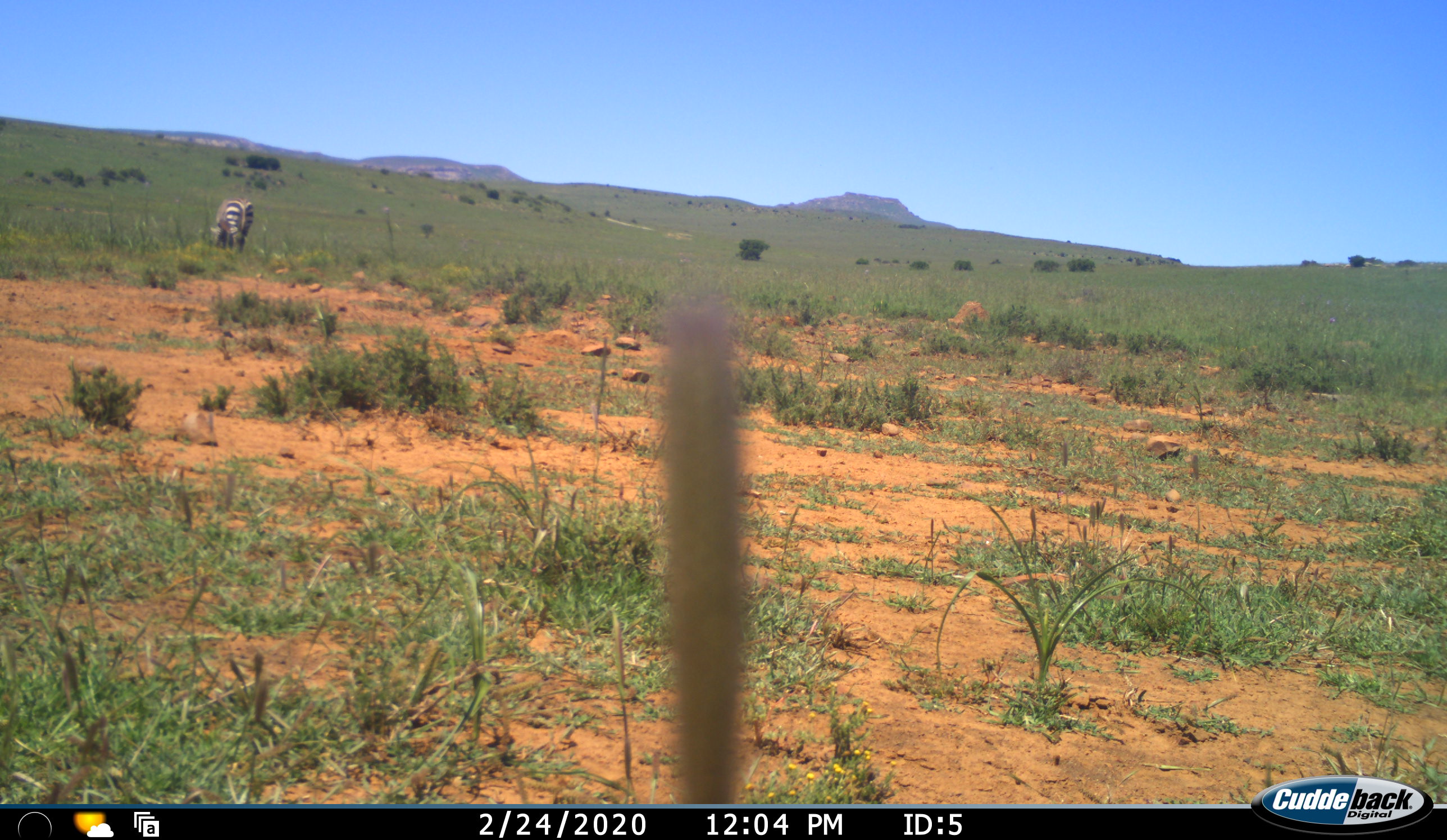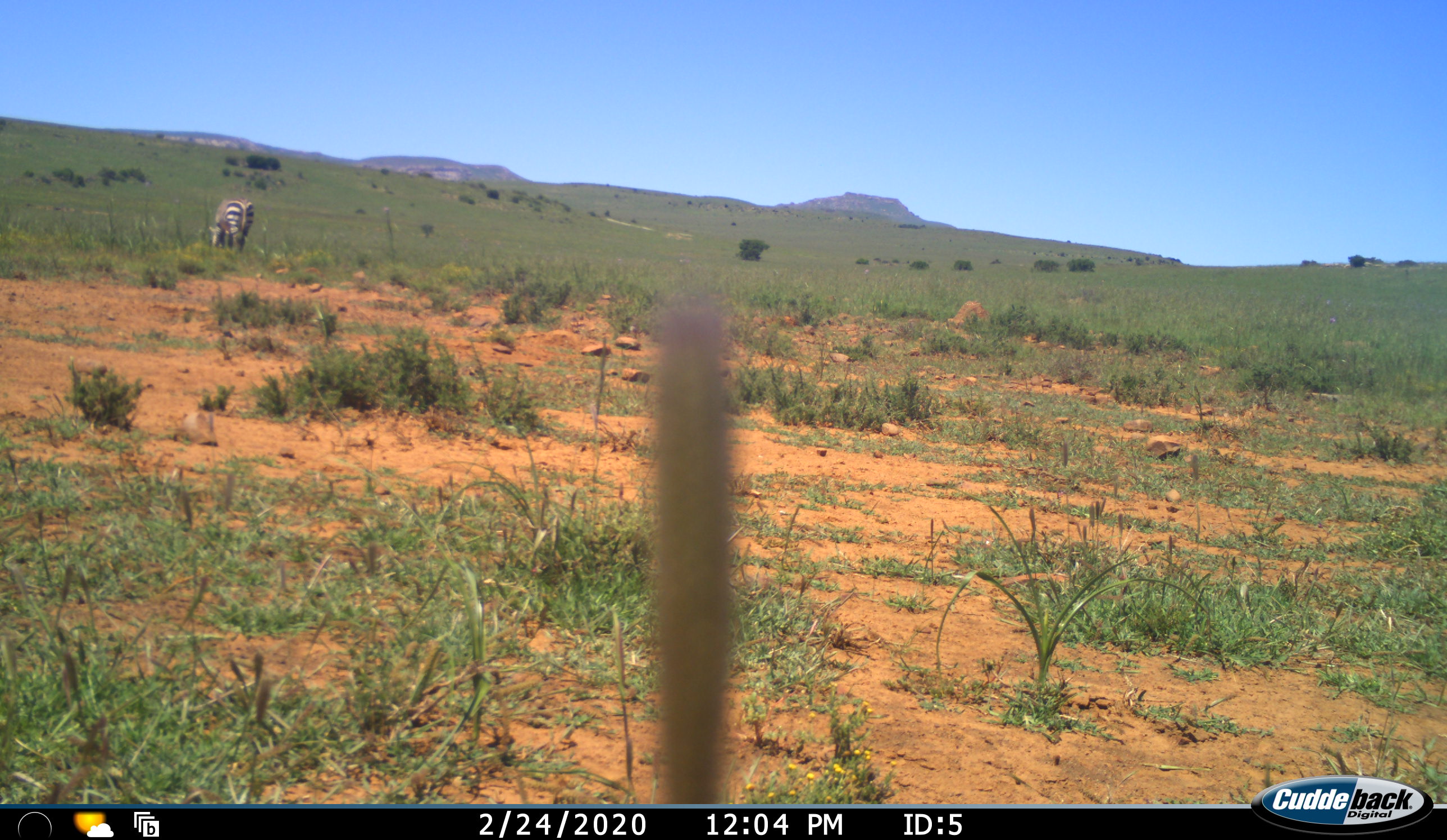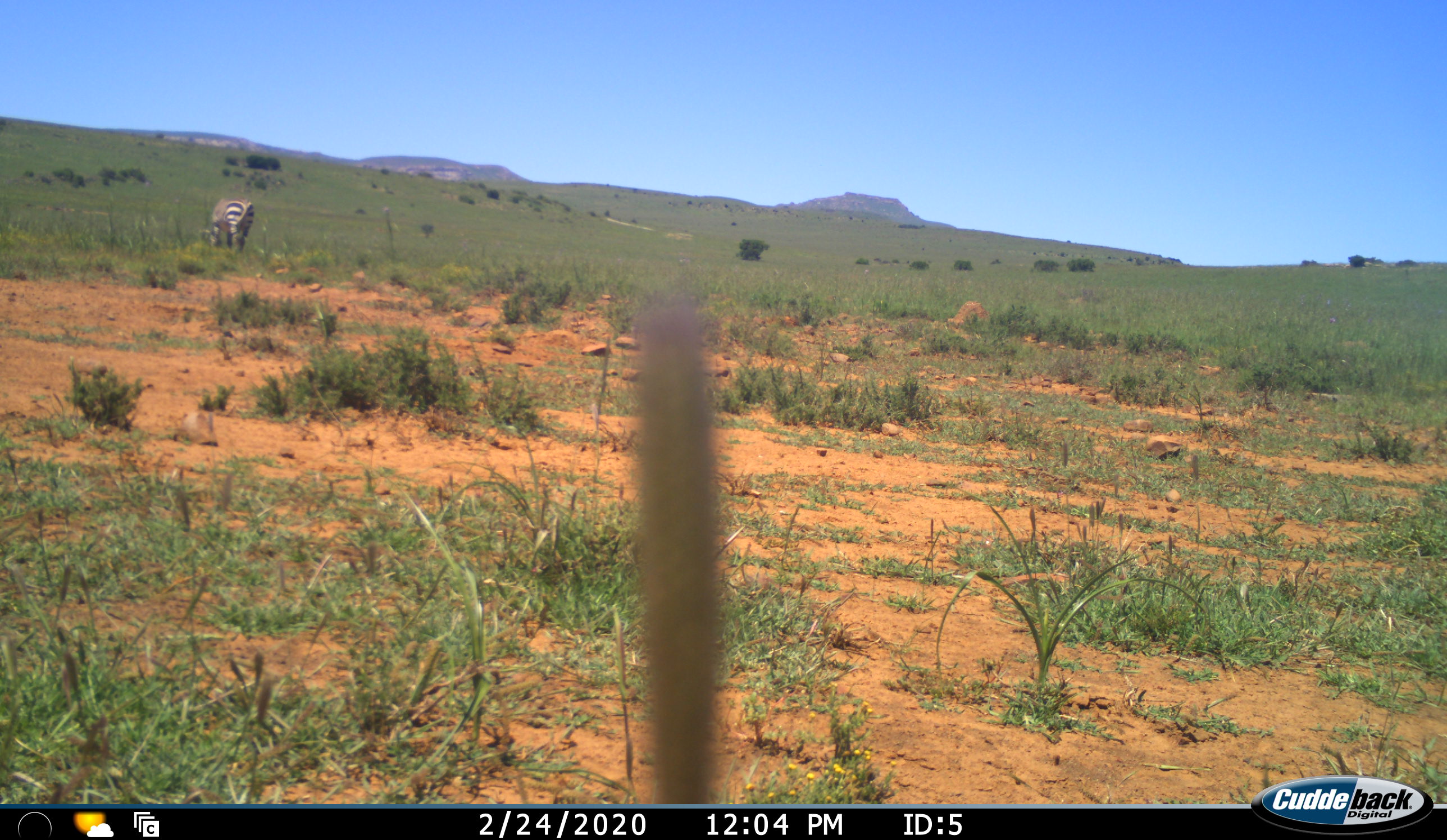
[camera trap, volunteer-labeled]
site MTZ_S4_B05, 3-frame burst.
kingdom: Animalia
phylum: Chordata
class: Mammalia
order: Perissodactyla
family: Equidae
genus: Equus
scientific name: Equus zebra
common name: mountain zebra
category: zebramountain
Zebramountain (mountain zebra) (Equus zebra), count 1. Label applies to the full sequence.